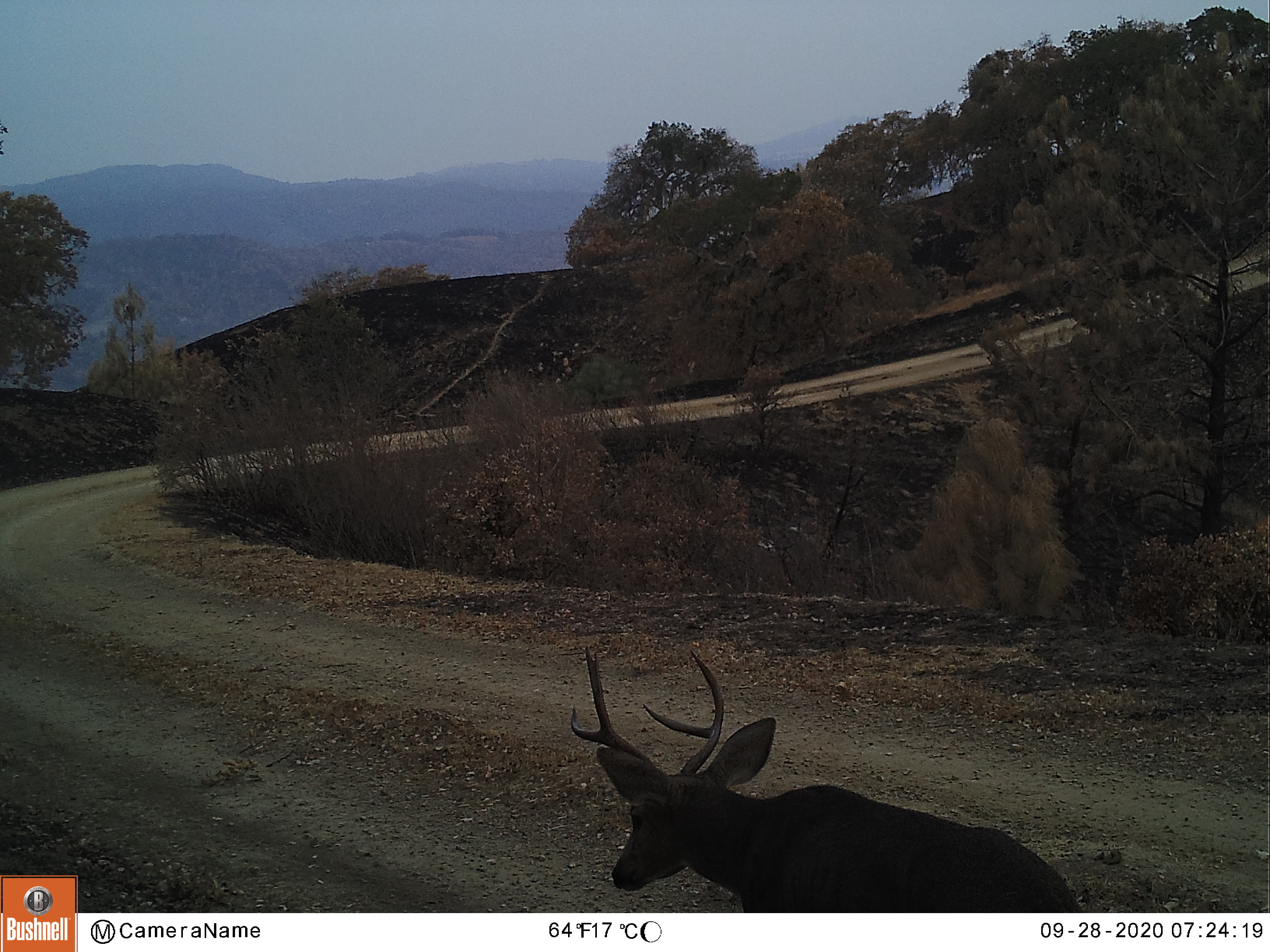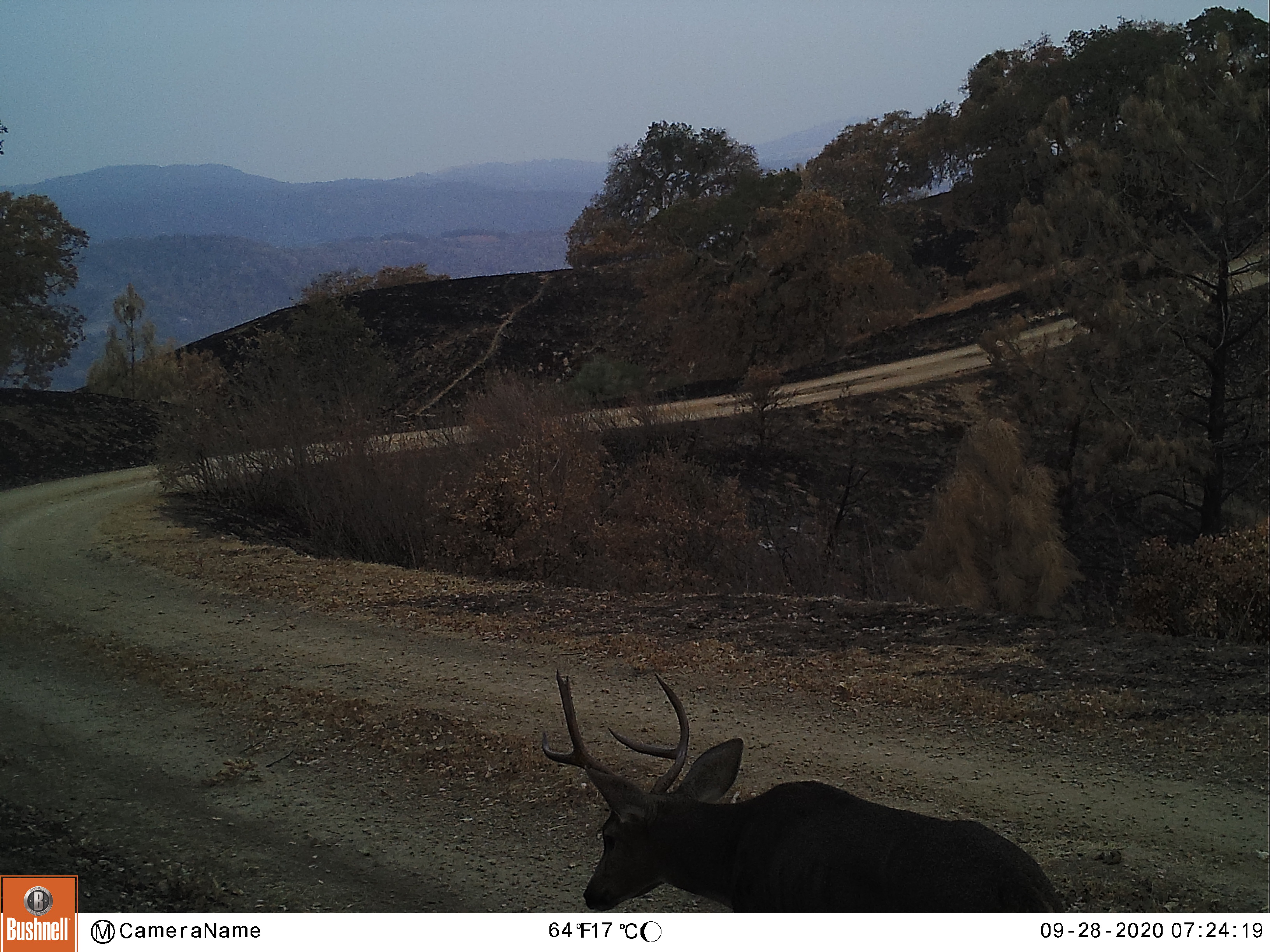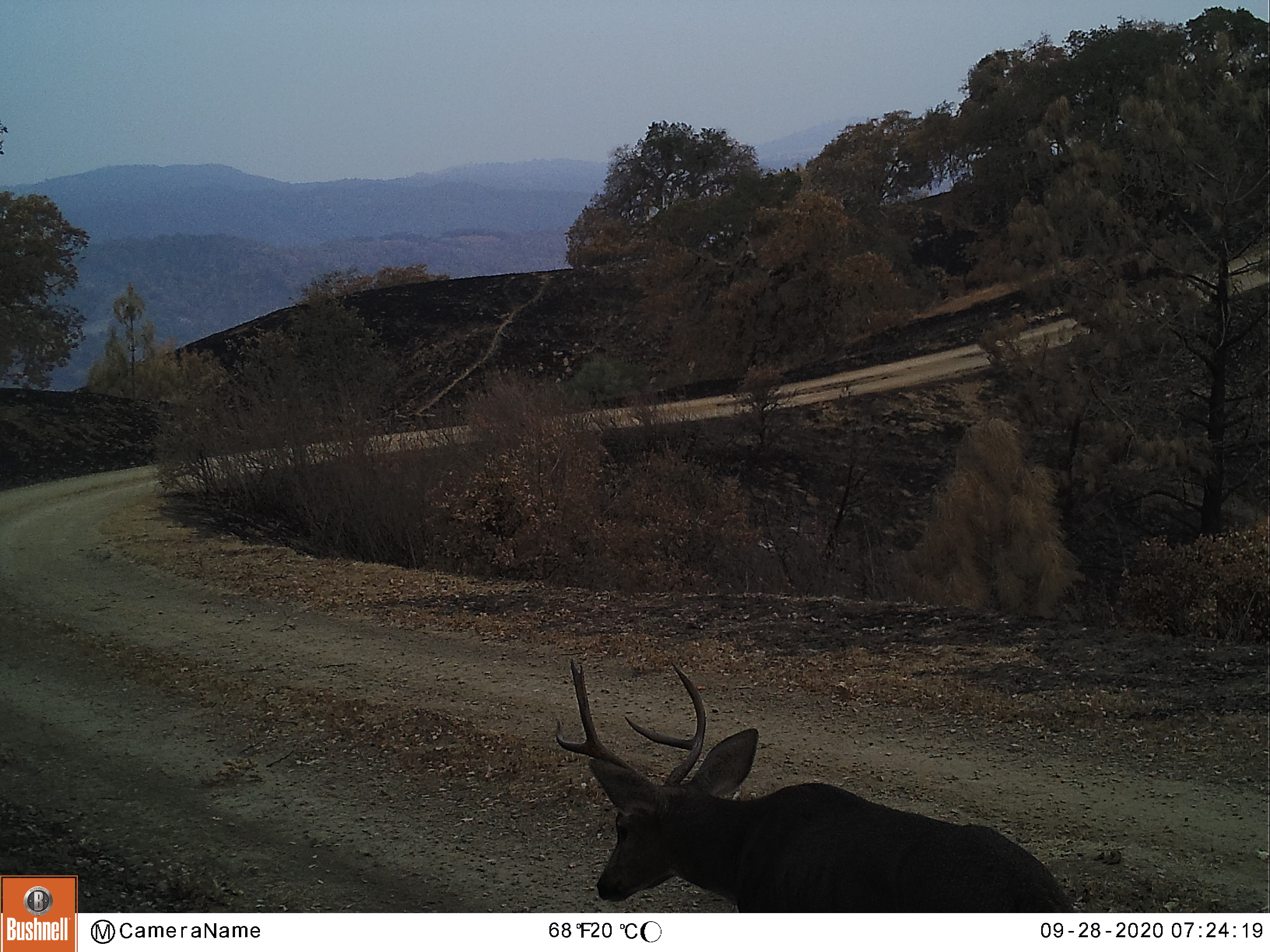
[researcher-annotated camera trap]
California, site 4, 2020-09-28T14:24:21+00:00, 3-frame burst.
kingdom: Animalia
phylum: Chordata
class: Mammalia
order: Artiodactyla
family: Cervidae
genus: Odocoileus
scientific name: Odocoileus hemionus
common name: mule deer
Mule deer (Odocoileus hemionus).